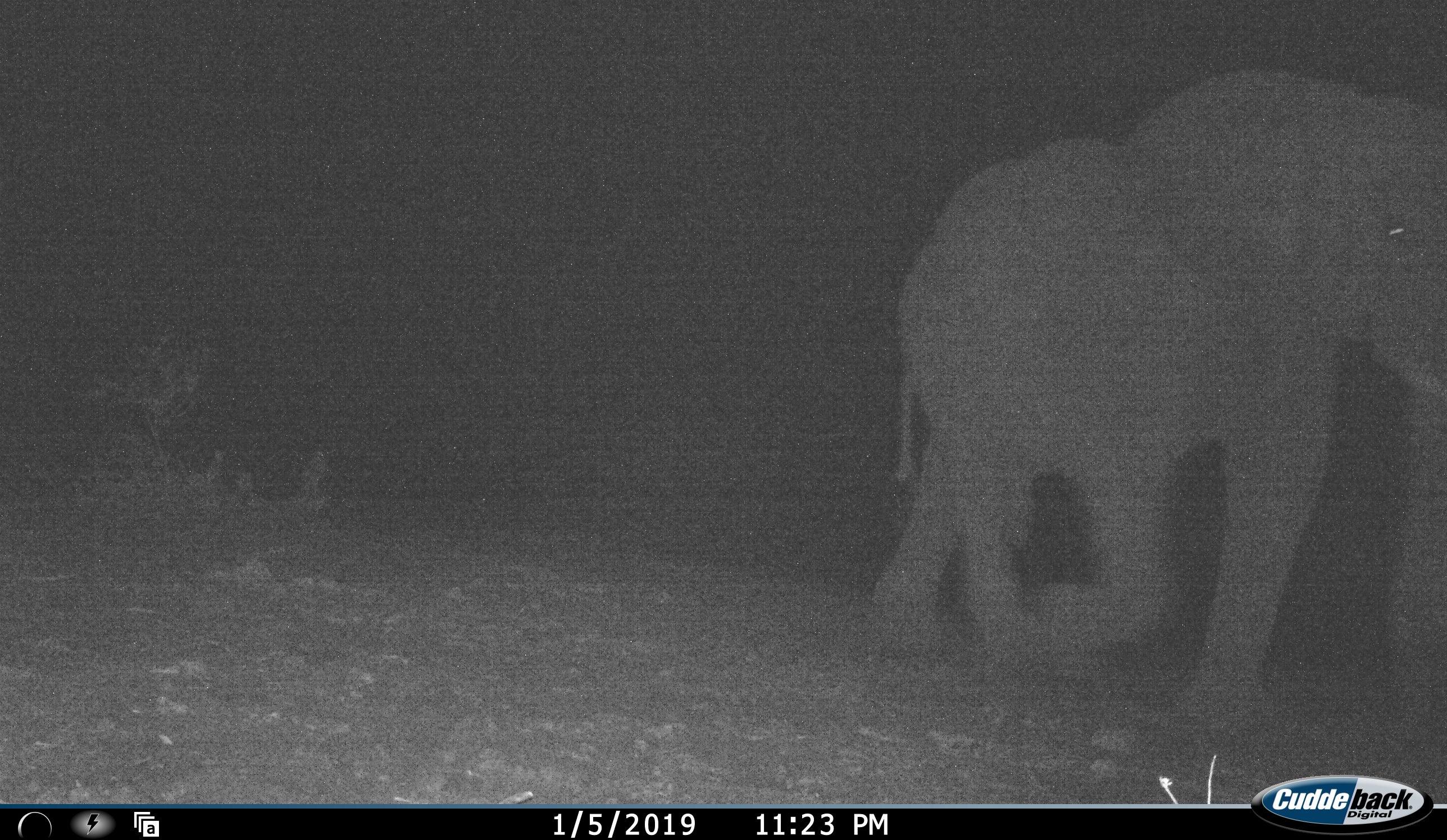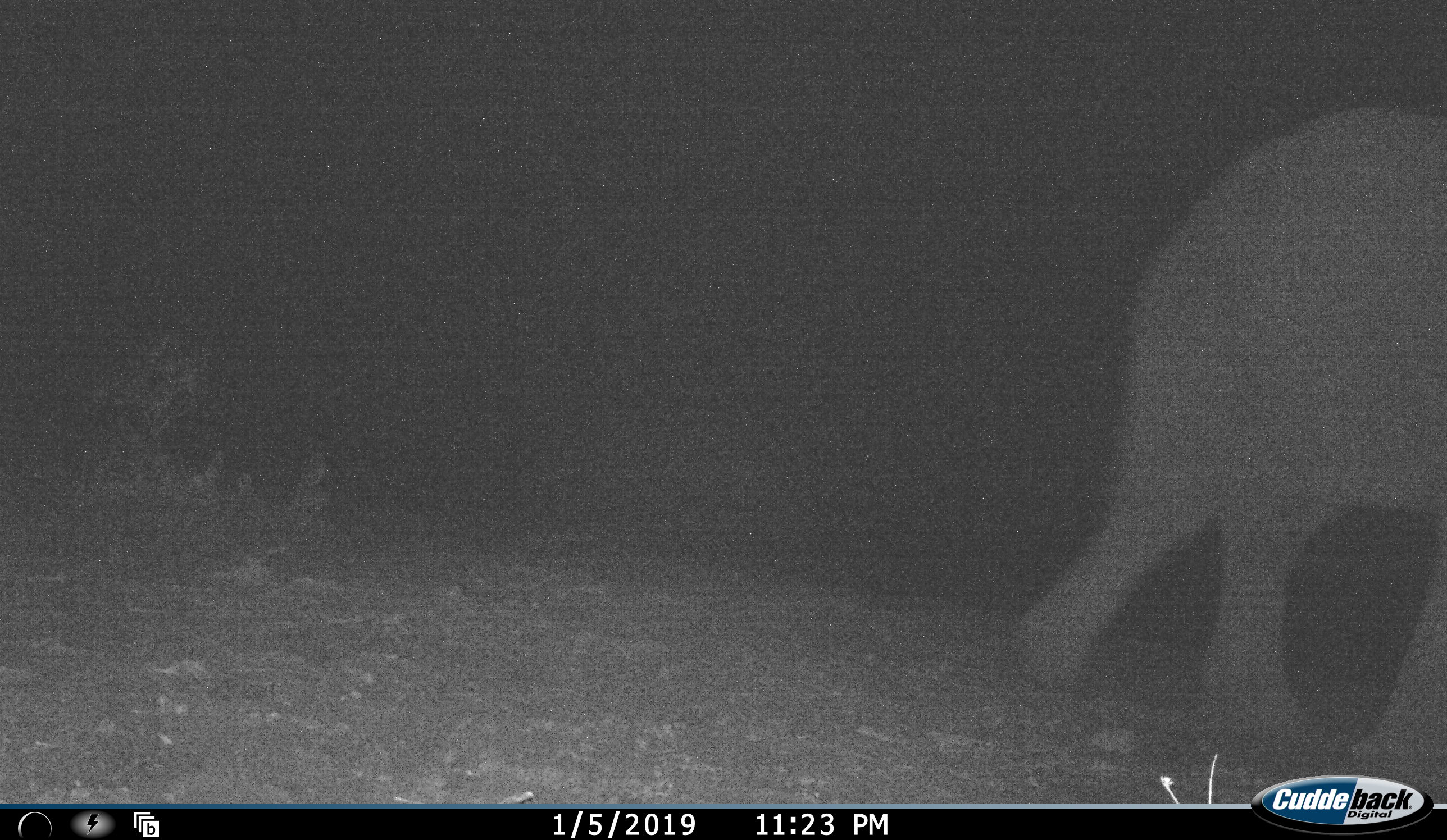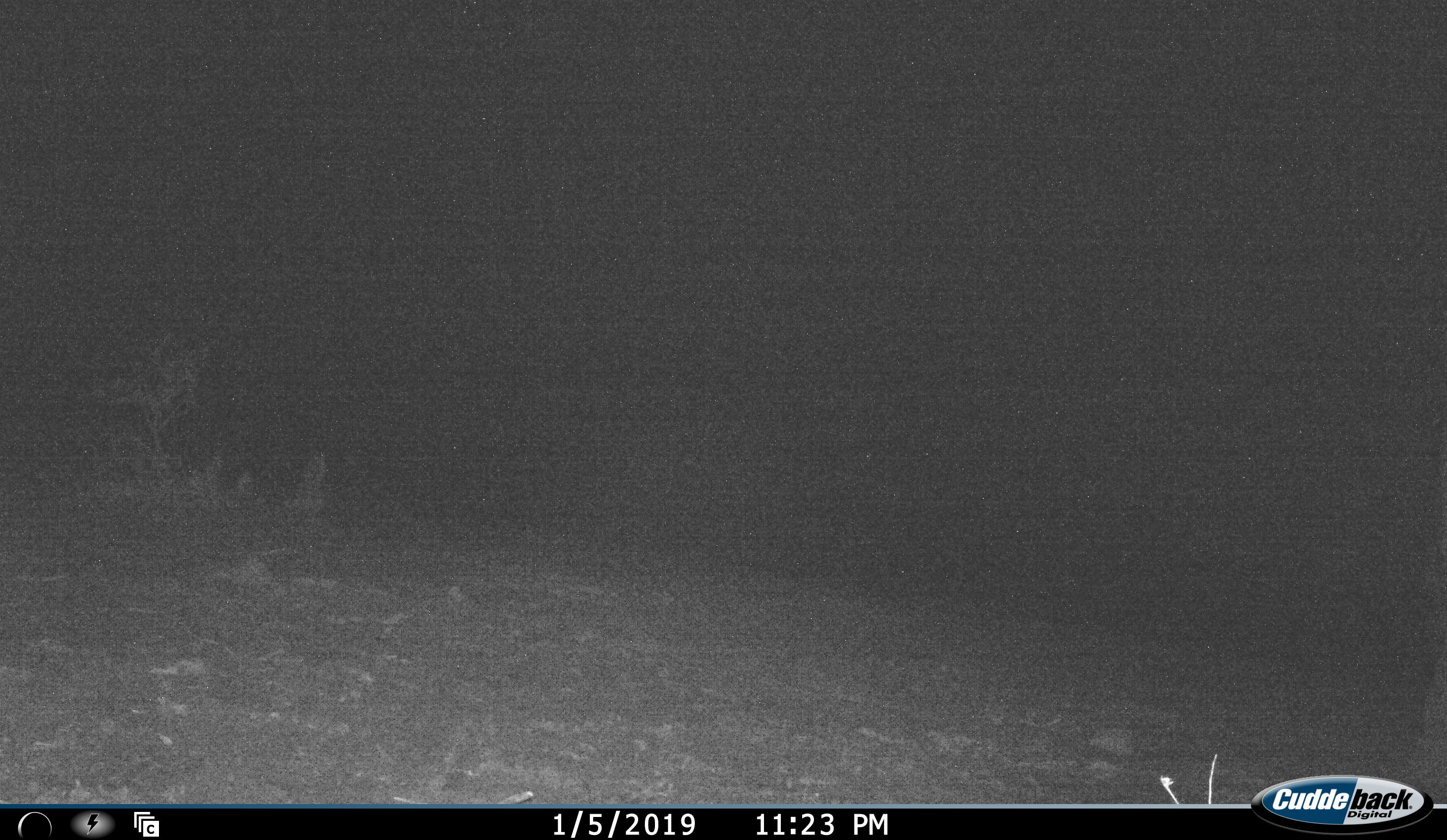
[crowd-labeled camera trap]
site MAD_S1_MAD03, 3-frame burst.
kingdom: Animalia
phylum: Chordata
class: Mammalia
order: Proboscidea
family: Elephantidae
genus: Loxodonta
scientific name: Loxodonta africana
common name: african bush elephant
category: elephant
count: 1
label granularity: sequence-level